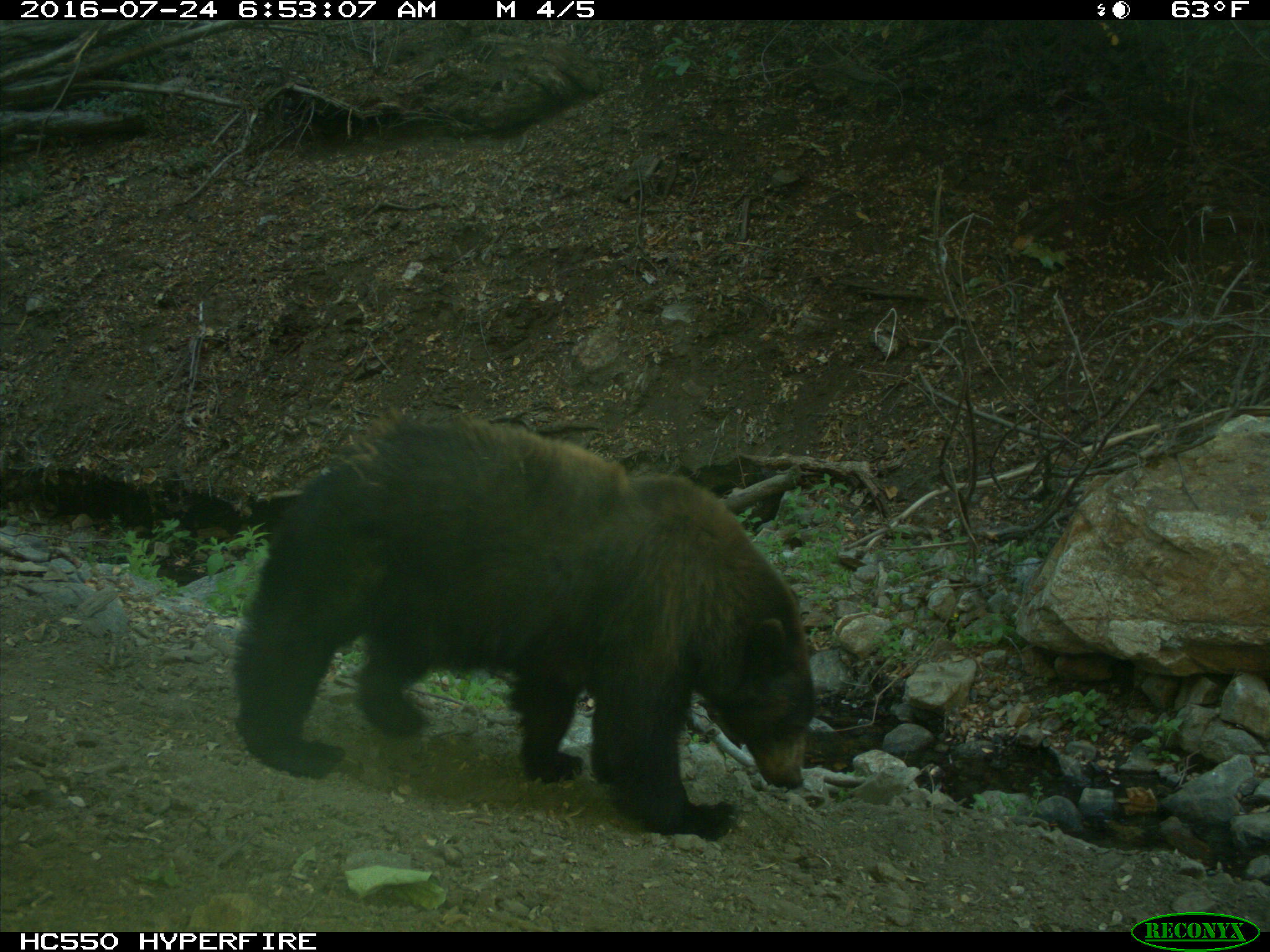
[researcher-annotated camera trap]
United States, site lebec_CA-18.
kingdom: Animalia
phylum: Chordata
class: Mammalia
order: Carnivora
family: Ursidae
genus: Ursus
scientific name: Ursus americanus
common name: american black bear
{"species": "Ursus americanus (american black bear)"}